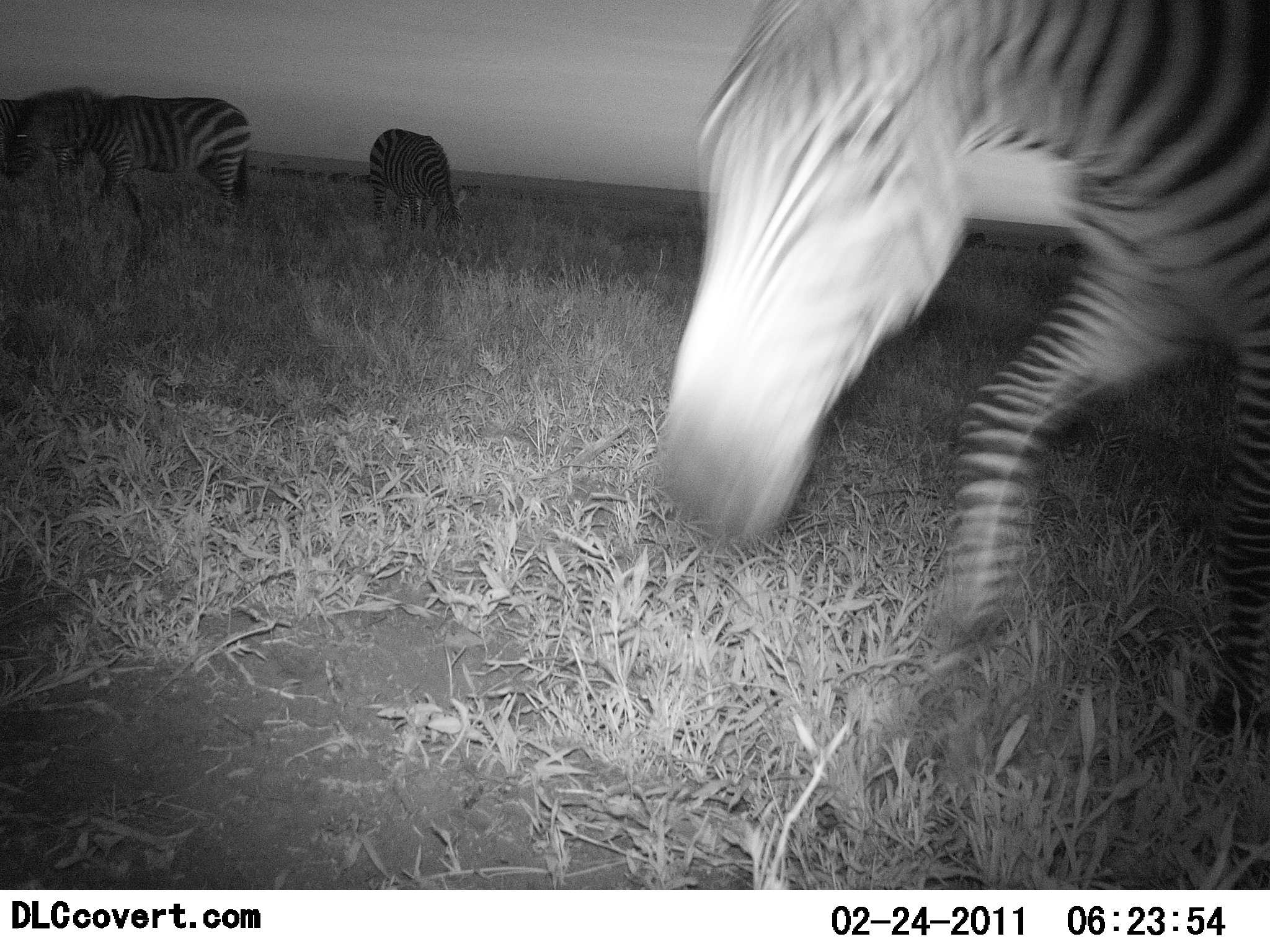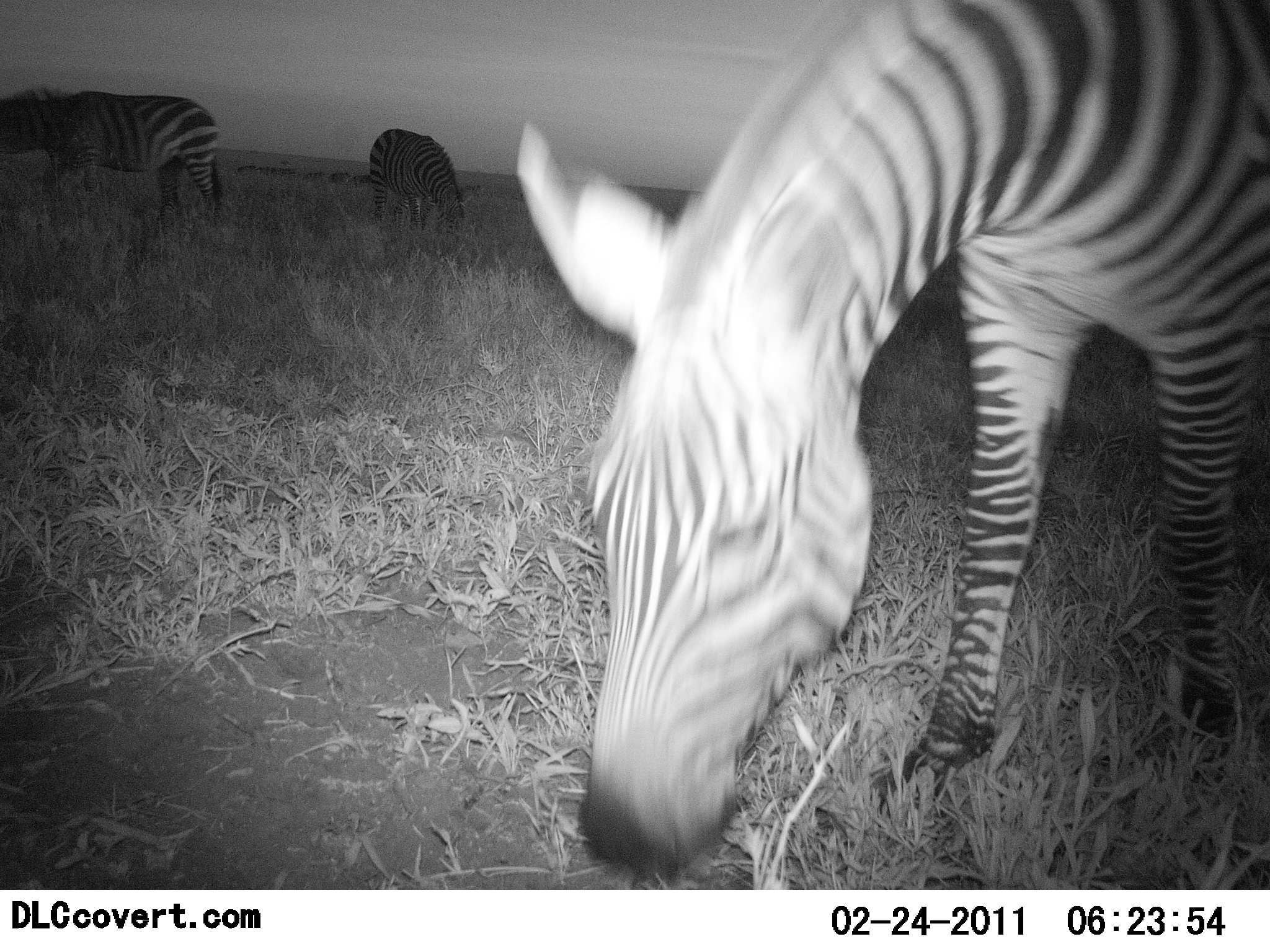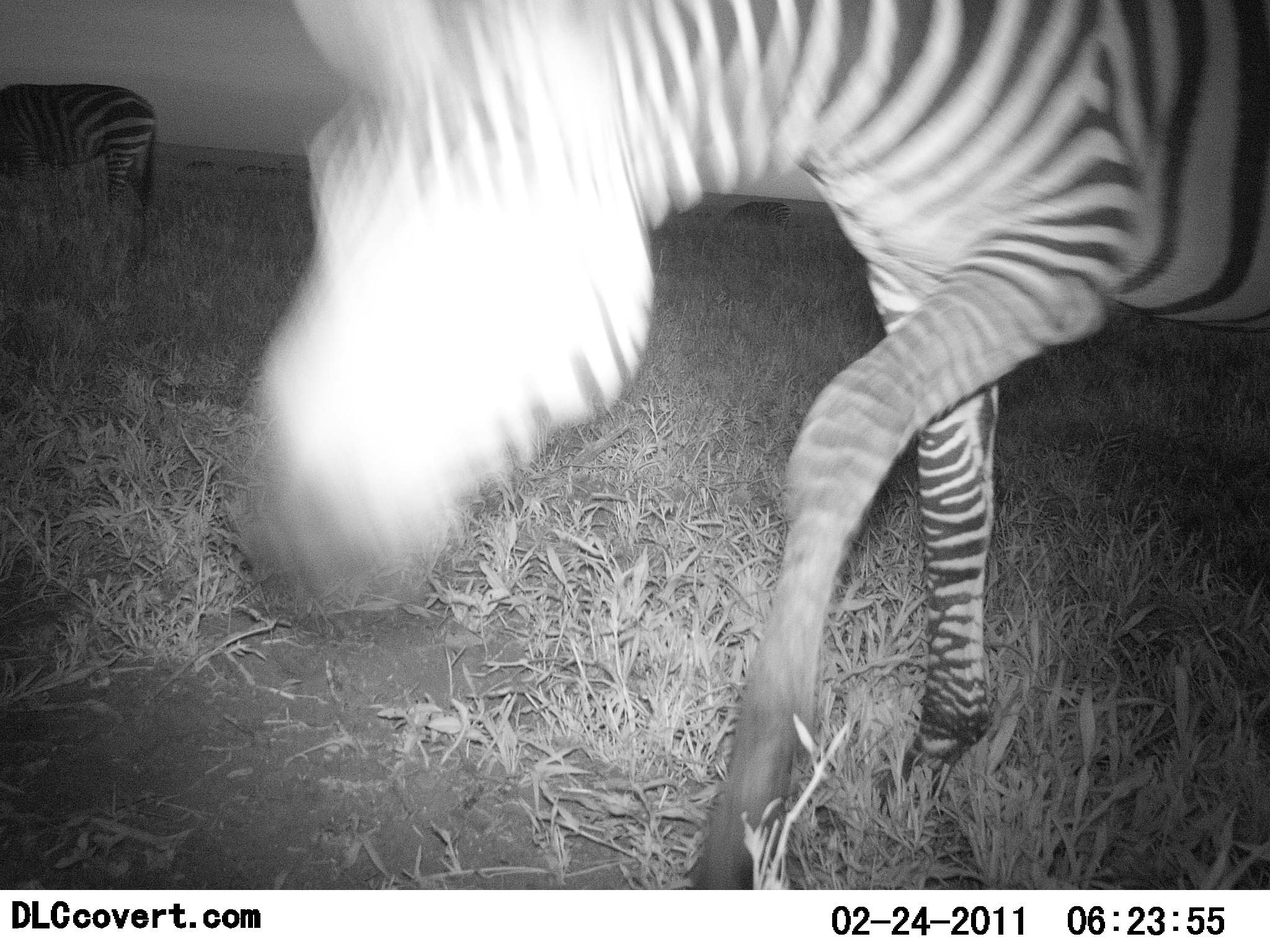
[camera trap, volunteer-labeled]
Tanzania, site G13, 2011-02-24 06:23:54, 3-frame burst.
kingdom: Animalia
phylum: Chordata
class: Mammalia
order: Perissodactyla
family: Equidae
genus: Equus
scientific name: Equus quagga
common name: plains zebra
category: zebra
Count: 3.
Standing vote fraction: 50%.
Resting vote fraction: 0%.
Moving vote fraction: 40%.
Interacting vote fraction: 10%.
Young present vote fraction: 0%.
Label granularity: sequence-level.